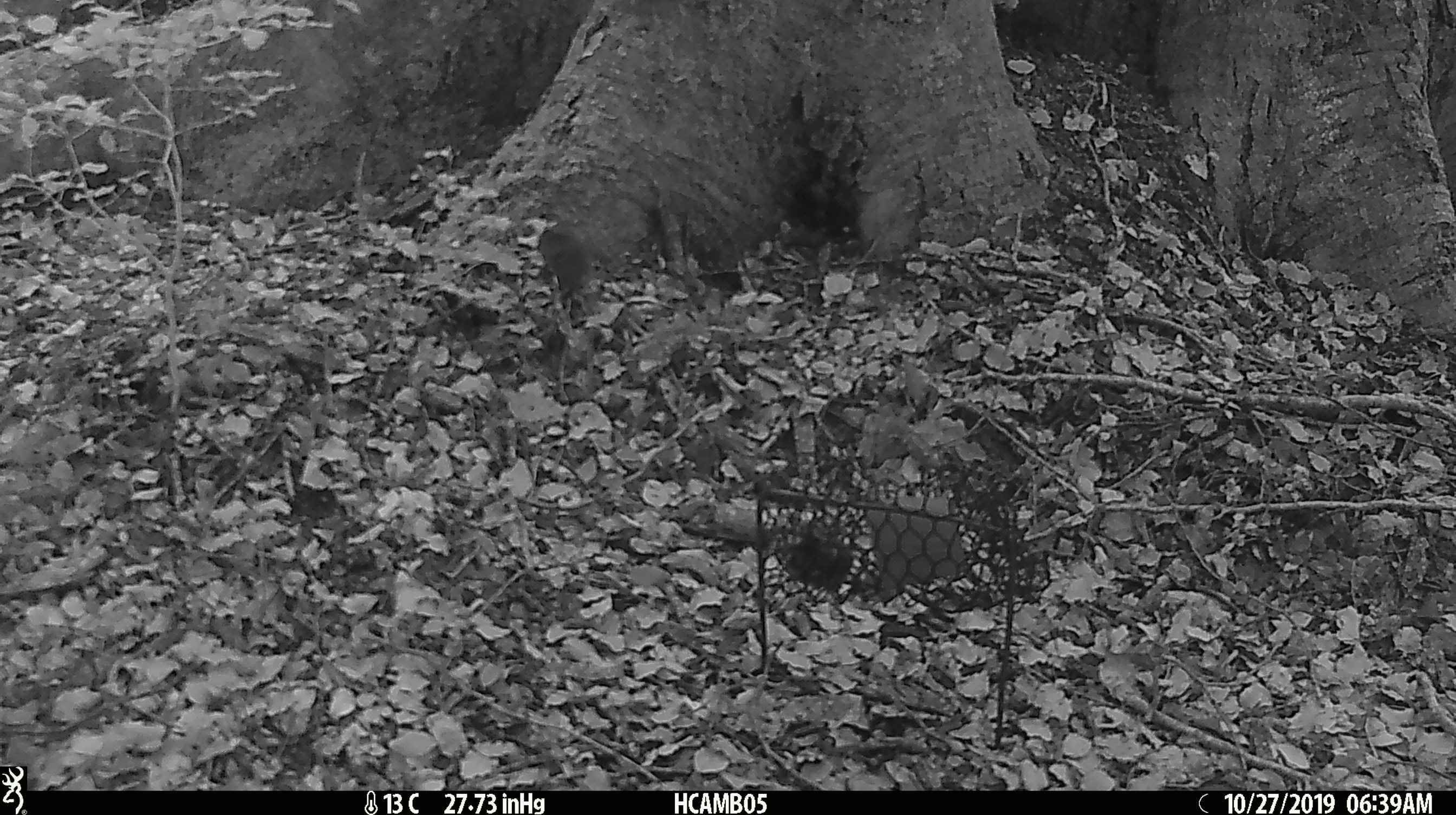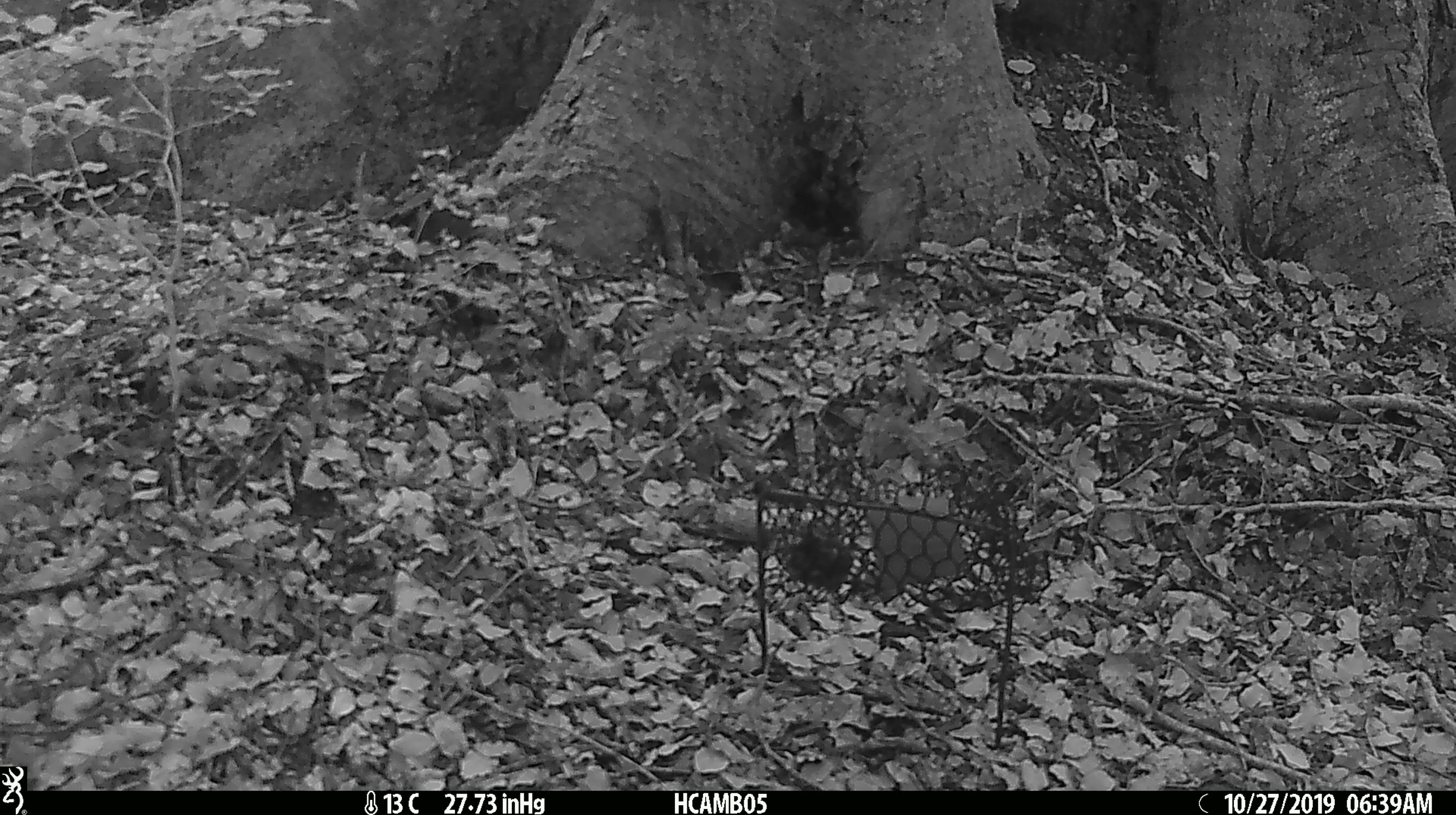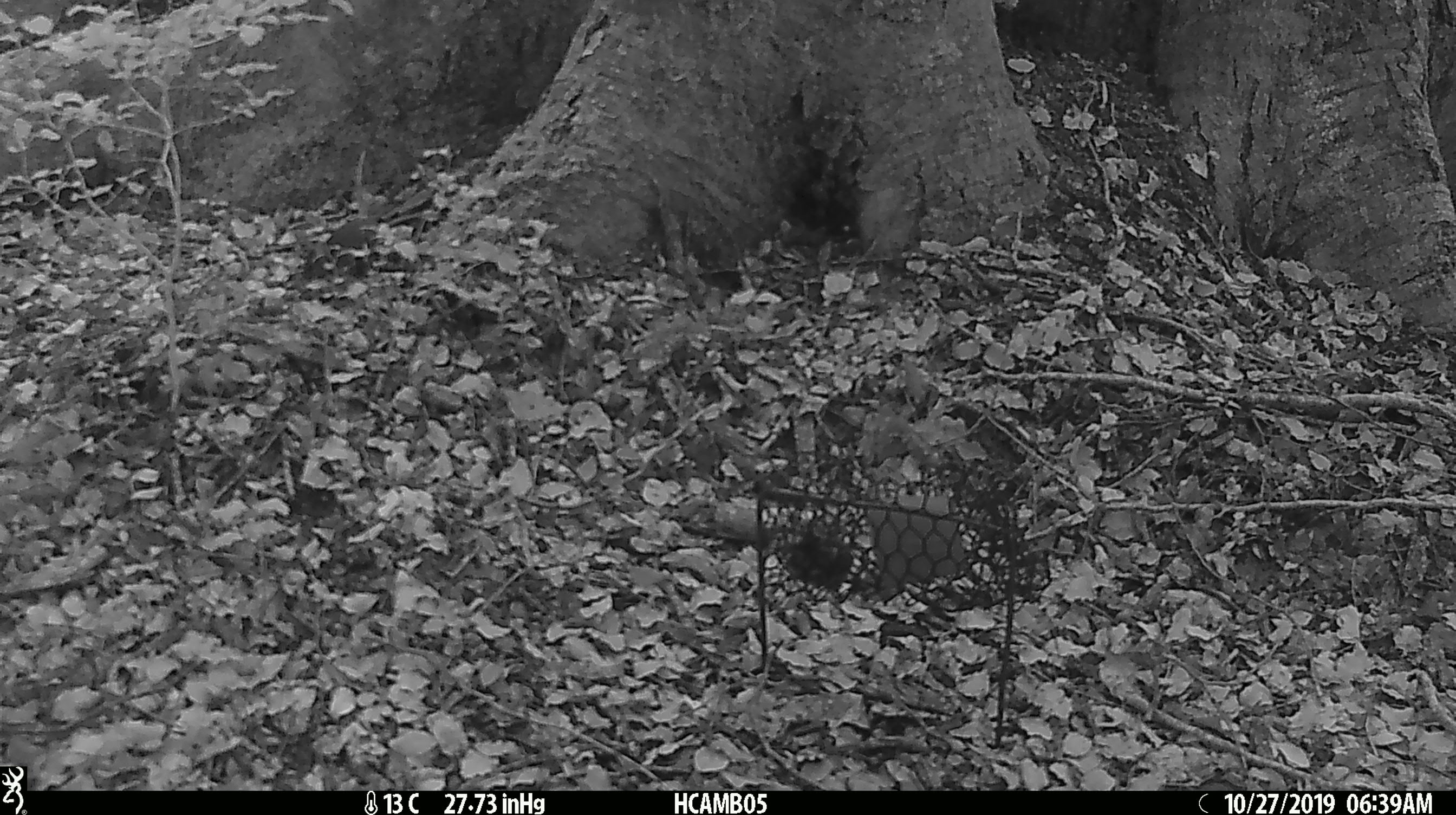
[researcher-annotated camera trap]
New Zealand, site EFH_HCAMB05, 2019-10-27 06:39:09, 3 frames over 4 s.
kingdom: Animalia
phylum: Chordata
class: Mammalia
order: Rodentia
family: Muridae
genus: Mus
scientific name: Mus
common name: mouse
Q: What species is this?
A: Mouse (Mus).